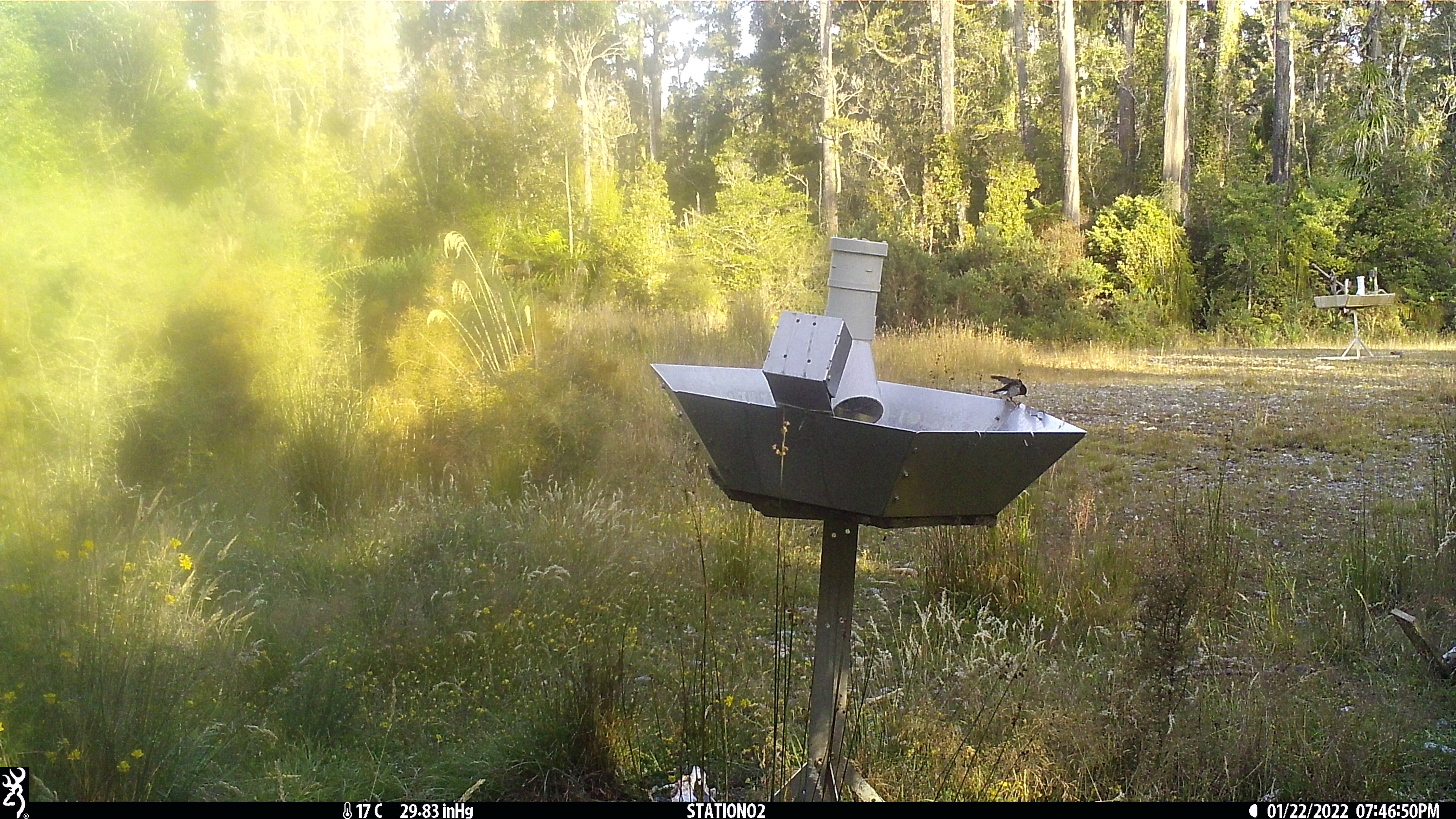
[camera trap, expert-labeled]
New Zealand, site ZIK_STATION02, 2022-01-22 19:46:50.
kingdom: Animalia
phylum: Chordata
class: Aves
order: Passeriformes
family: Petroicidae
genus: Petroica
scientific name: Petroica macrocephala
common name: tomtit